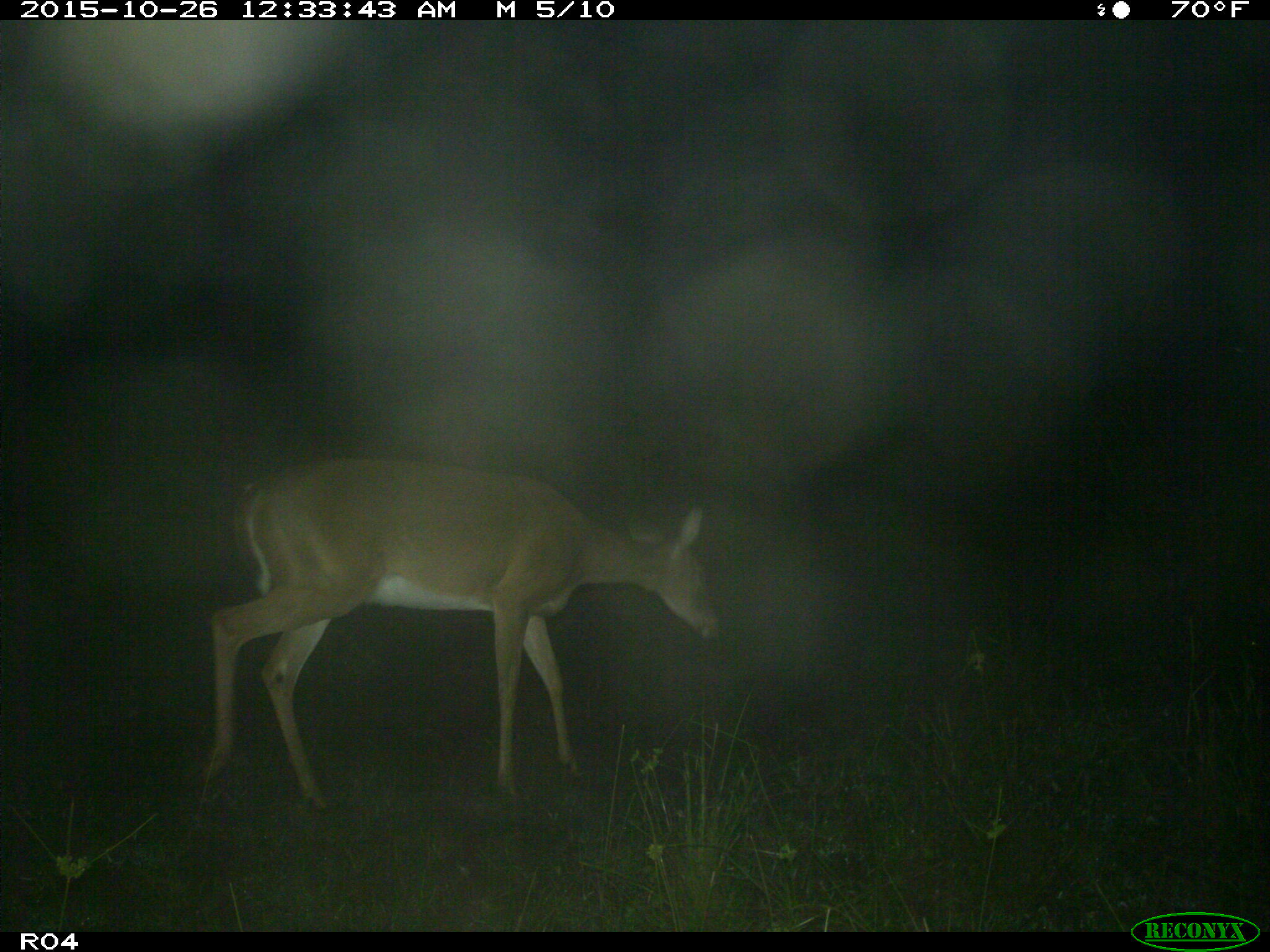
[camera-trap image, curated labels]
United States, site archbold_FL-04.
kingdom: Animalia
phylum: Chordata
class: Mammalia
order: Artiodactyla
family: Cervidae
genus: Odocoileus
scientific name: Odocoileus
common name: deer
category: unidentified deer